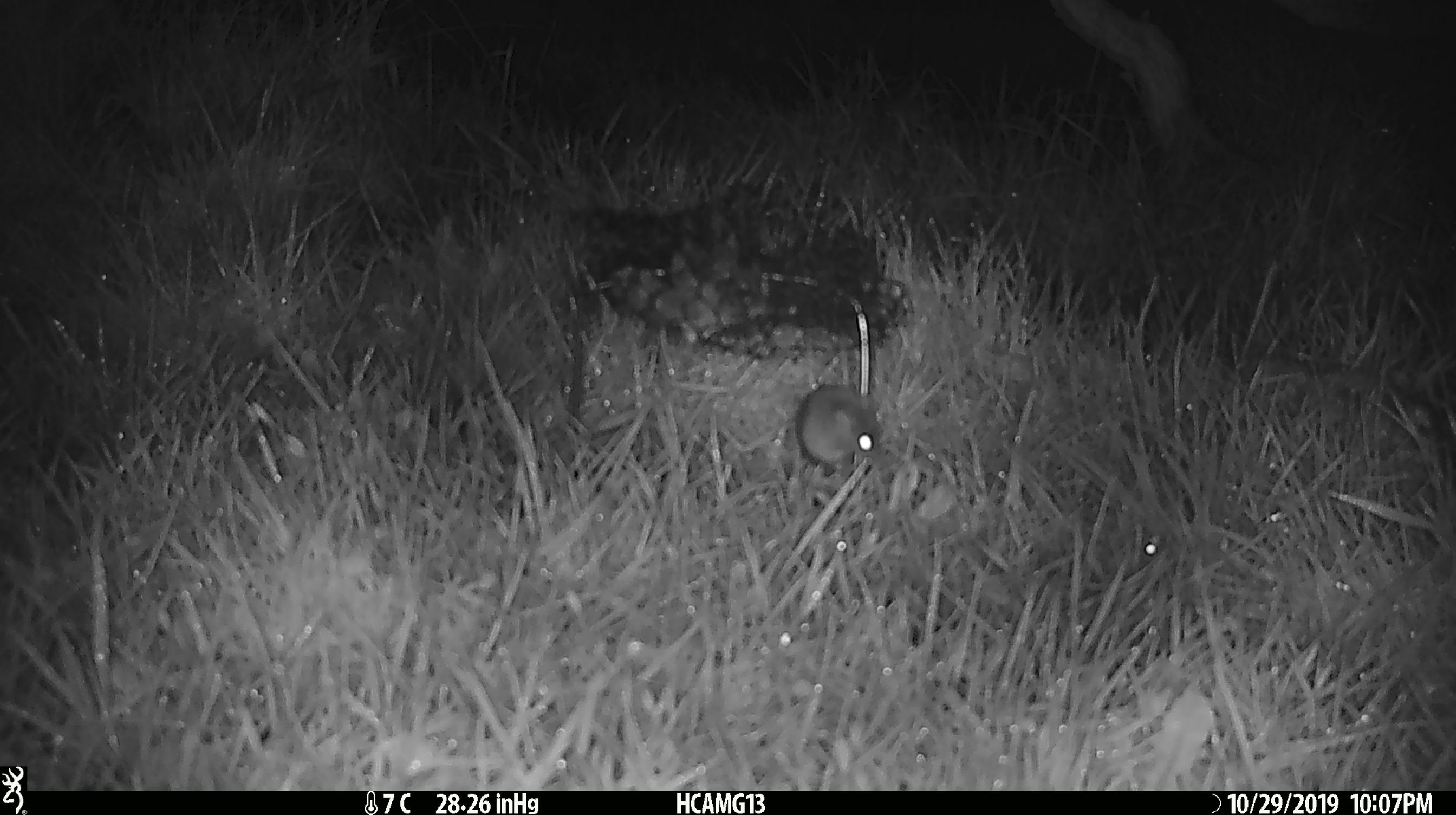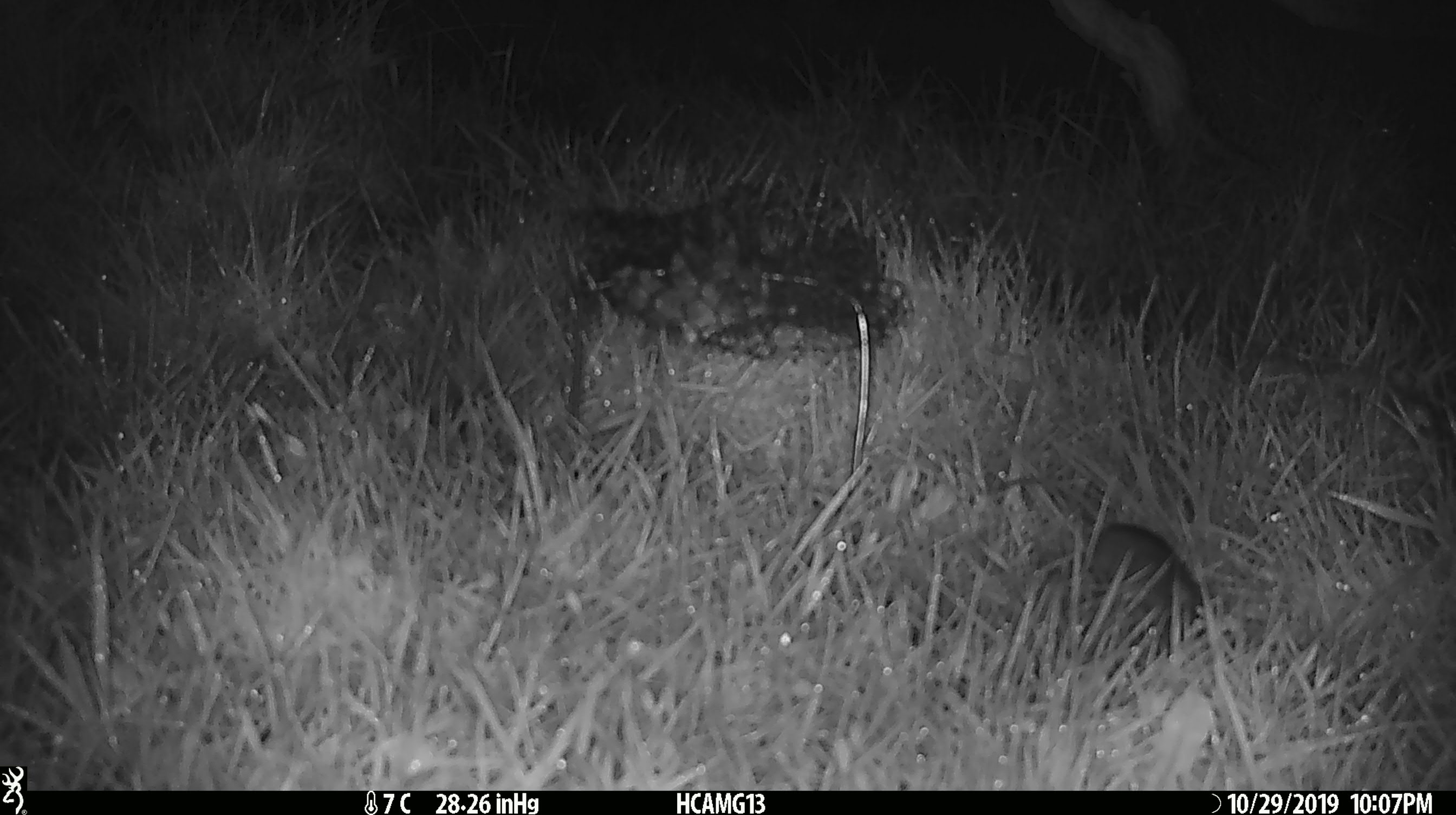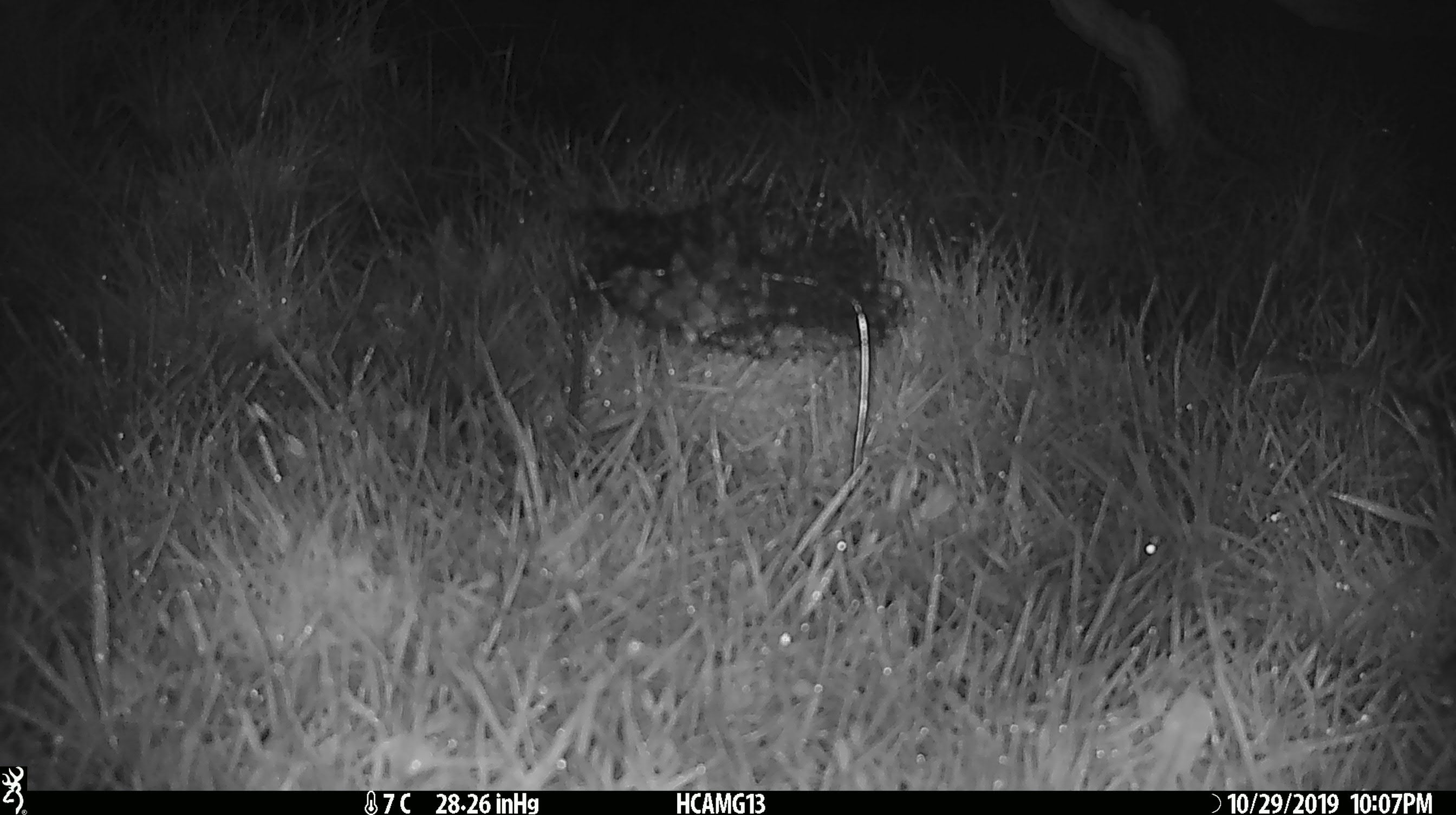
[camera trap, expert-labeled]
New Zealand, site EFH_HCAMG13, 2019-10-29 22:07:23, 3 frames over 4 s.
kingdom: Animalia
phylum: Chordata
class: Mammalia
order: Rodentia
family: Muridae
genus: Mus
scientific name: Mus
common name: mouse